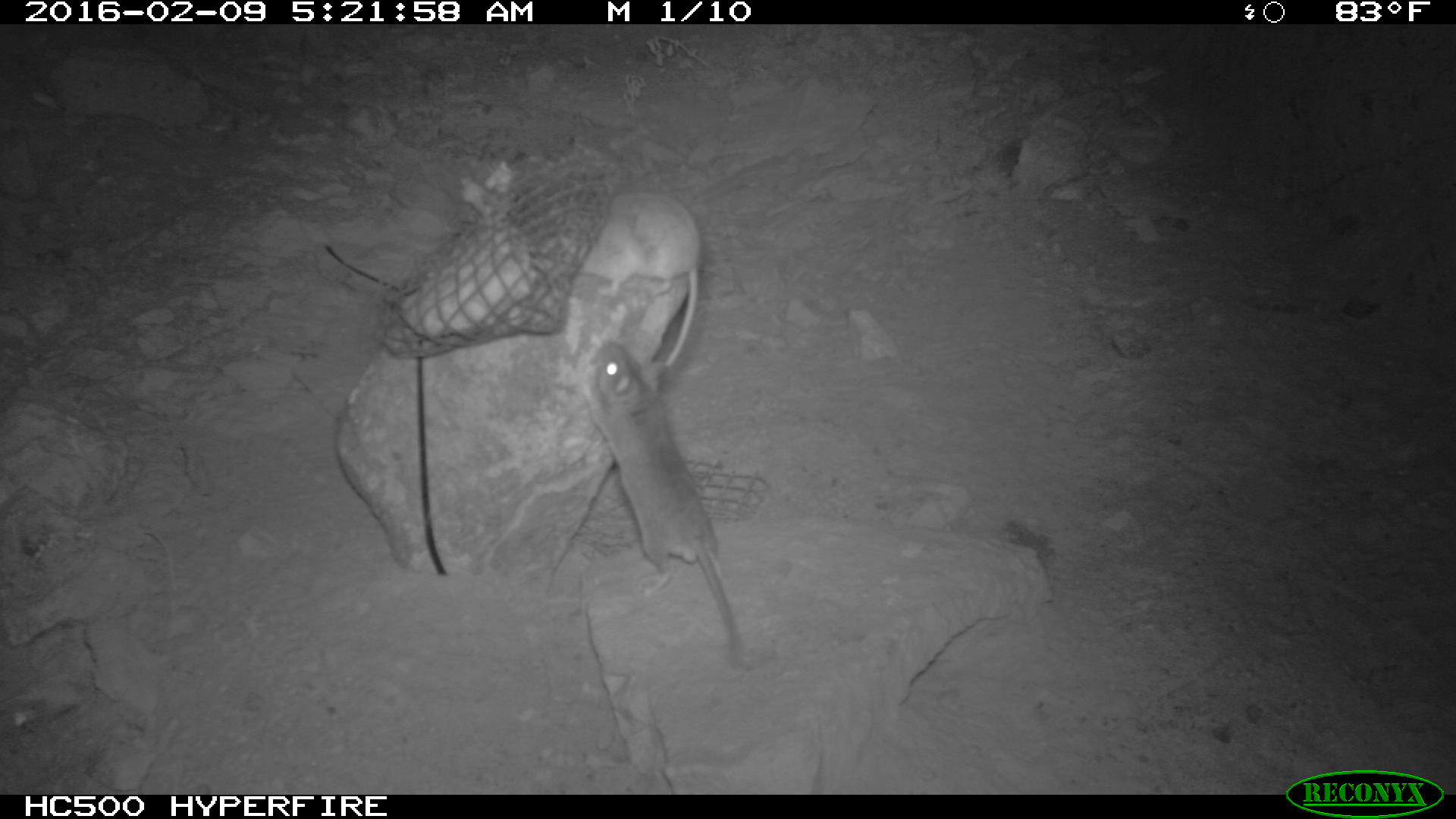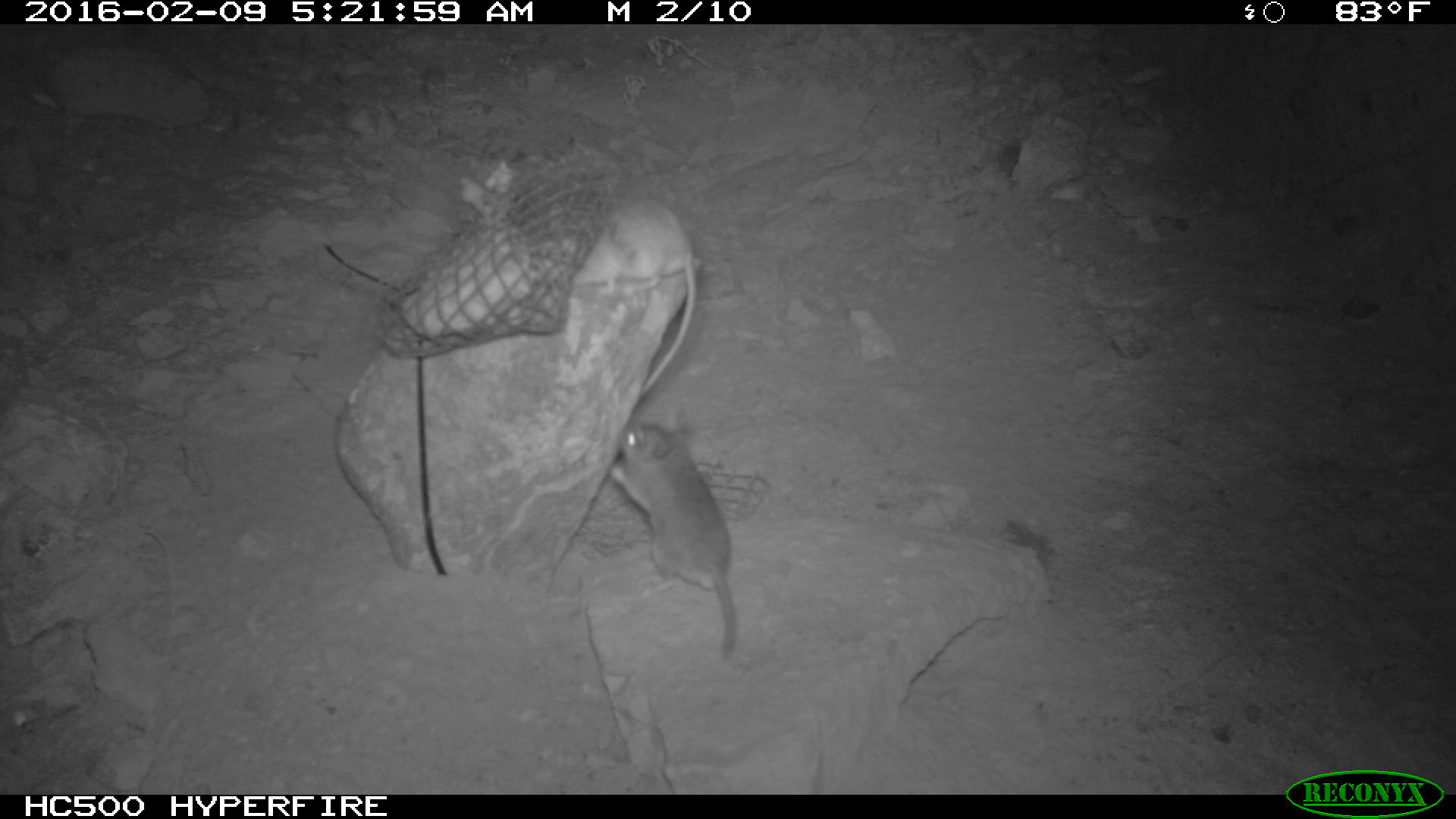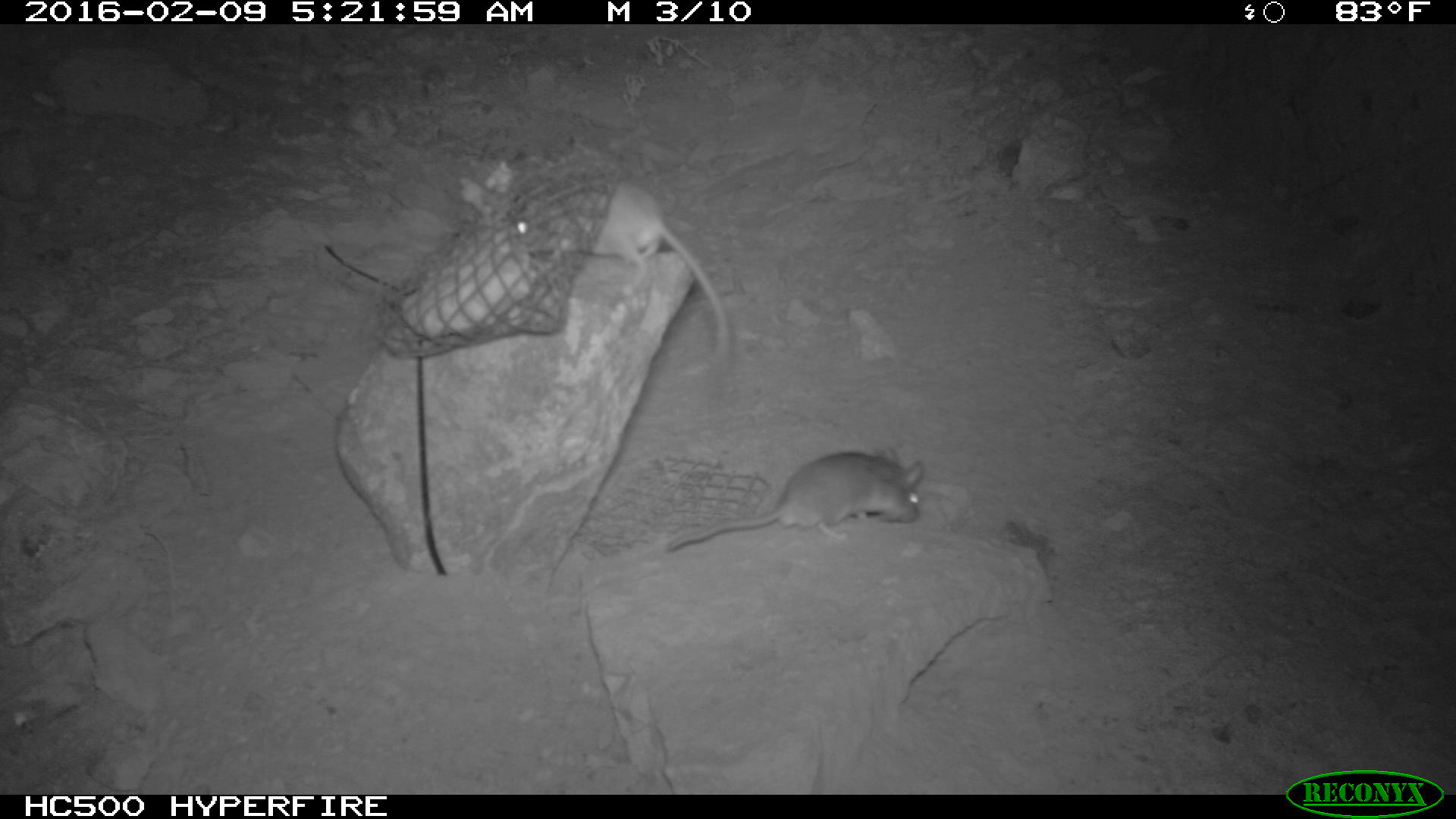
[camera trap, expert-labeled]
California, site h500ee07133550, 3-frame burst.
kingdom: Animalia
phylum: Chordata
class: Mammalia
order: Rodentia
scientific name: Rodentia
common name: rodent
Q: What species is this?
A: Rodent (Rodentia).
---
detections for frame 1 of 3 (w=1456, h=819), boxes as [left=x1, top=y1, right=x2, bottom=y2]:
rodent: [left=582, top=337, right=738, bottom=654]; [left=553, top=190, right=699, bottom=368]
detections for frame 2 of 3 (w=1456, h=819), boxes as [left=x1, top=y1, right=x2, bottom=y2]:
rodent: [left=598, top=419, right=737, bottom=663]; [left=545, top=192, right=697, bottom=396]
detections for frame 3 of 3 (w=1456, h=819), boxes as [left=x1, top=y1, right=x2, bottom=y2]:
rodent: [left=510, top=180, right=735, bottom=363]; [left=662, top=444, right=924, bottom=555]